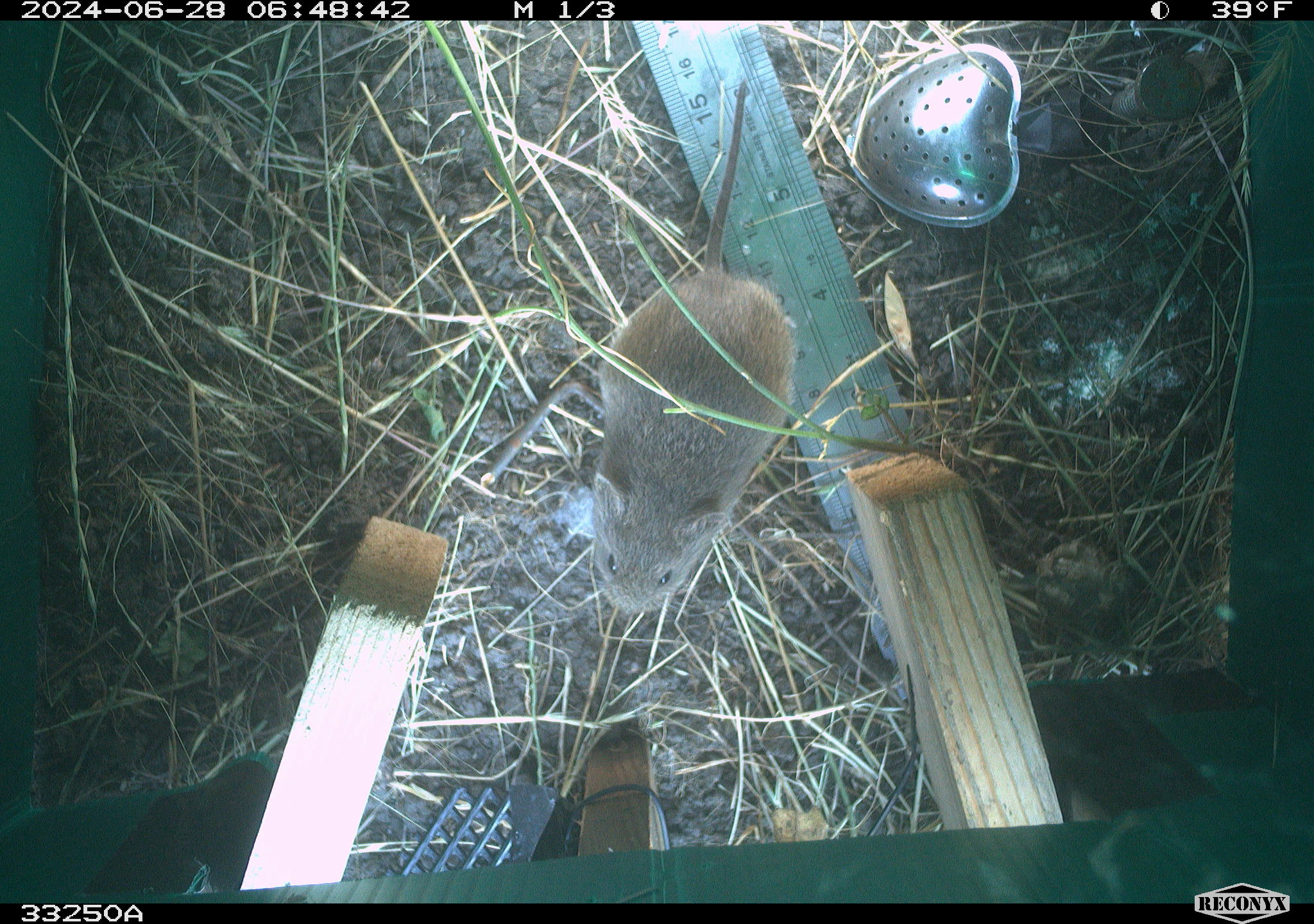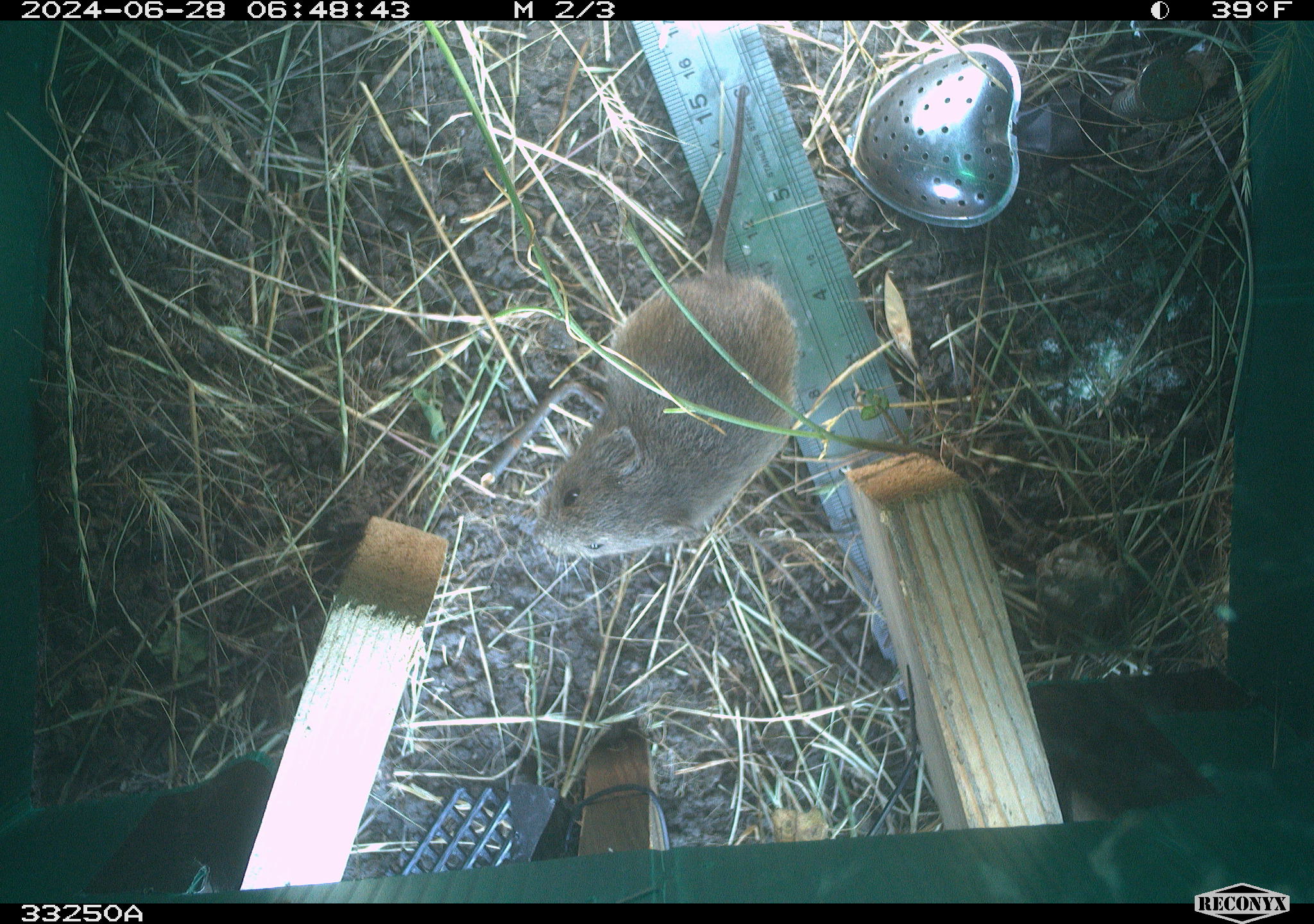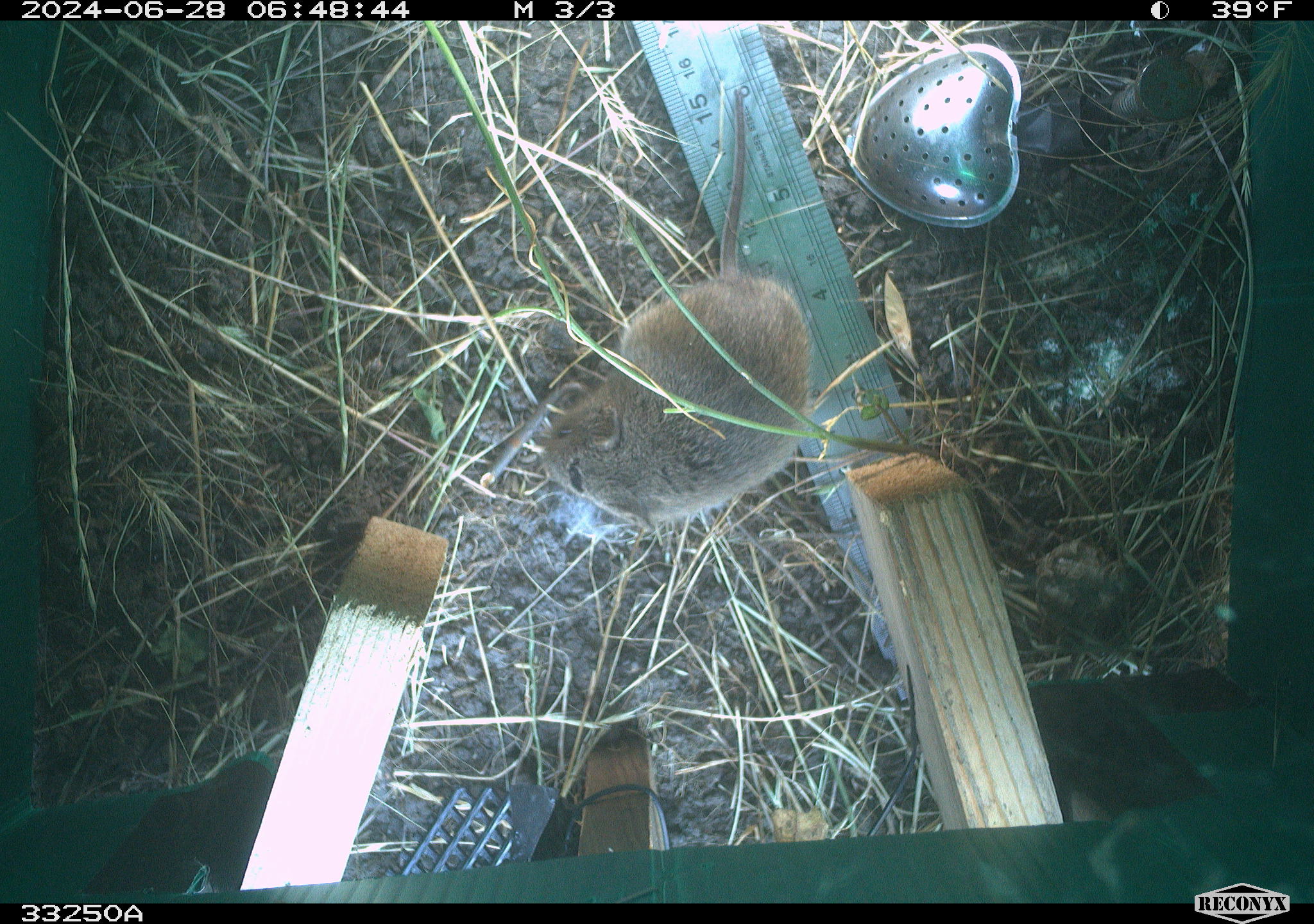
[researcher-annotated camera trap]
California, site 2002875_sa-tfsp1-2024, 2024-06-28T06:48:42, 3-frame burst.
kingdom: Animalia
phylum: Chordata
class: Mammalia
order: Rodentia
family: Cricetidae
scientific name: Arvicolinae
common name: voles, lemmings, and muskrats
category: arvicolinae subfamily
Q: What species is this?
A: Arvicolinae subfamily (voles, lemmings, and muskrats) (Arvicolinae).